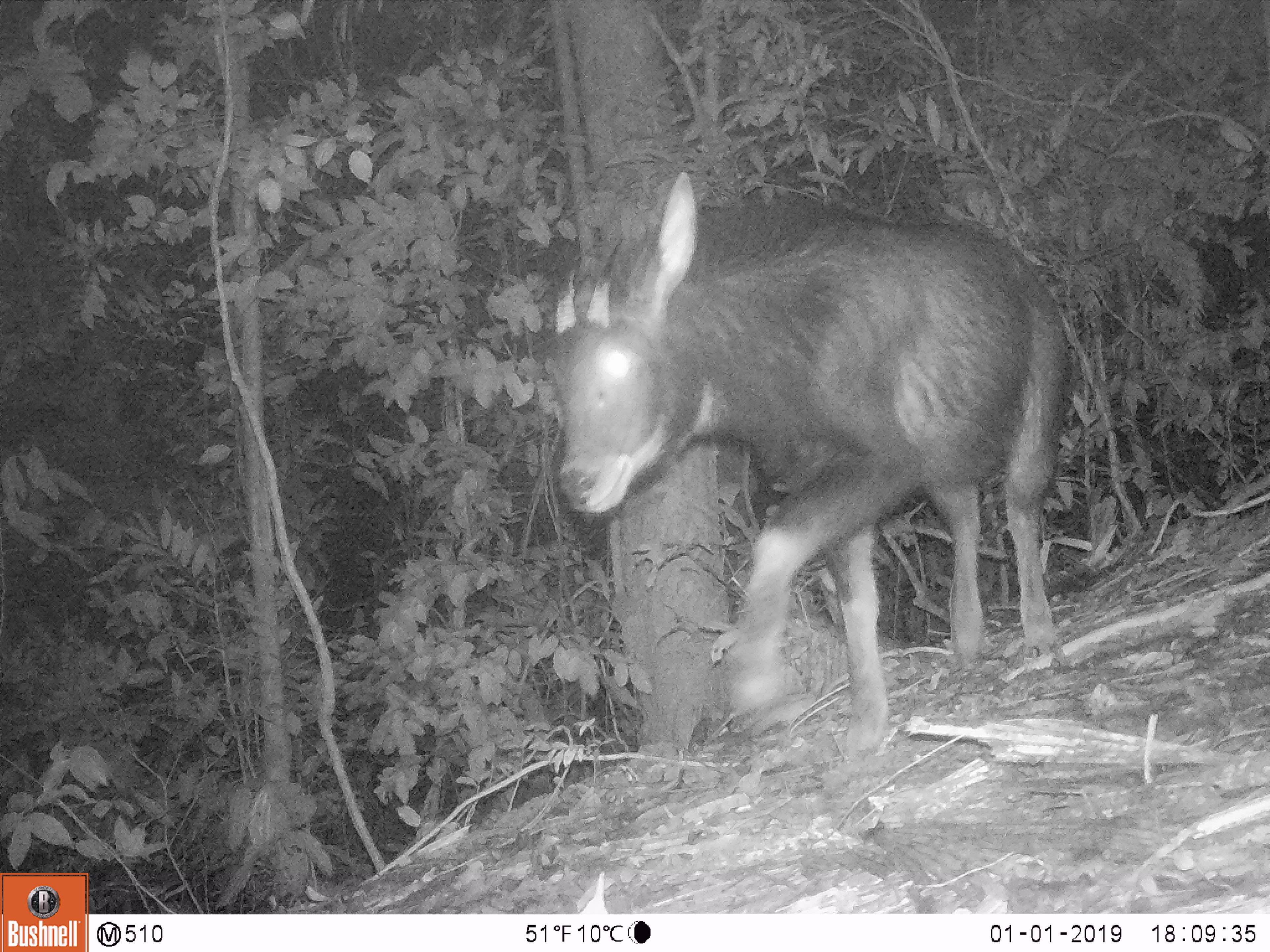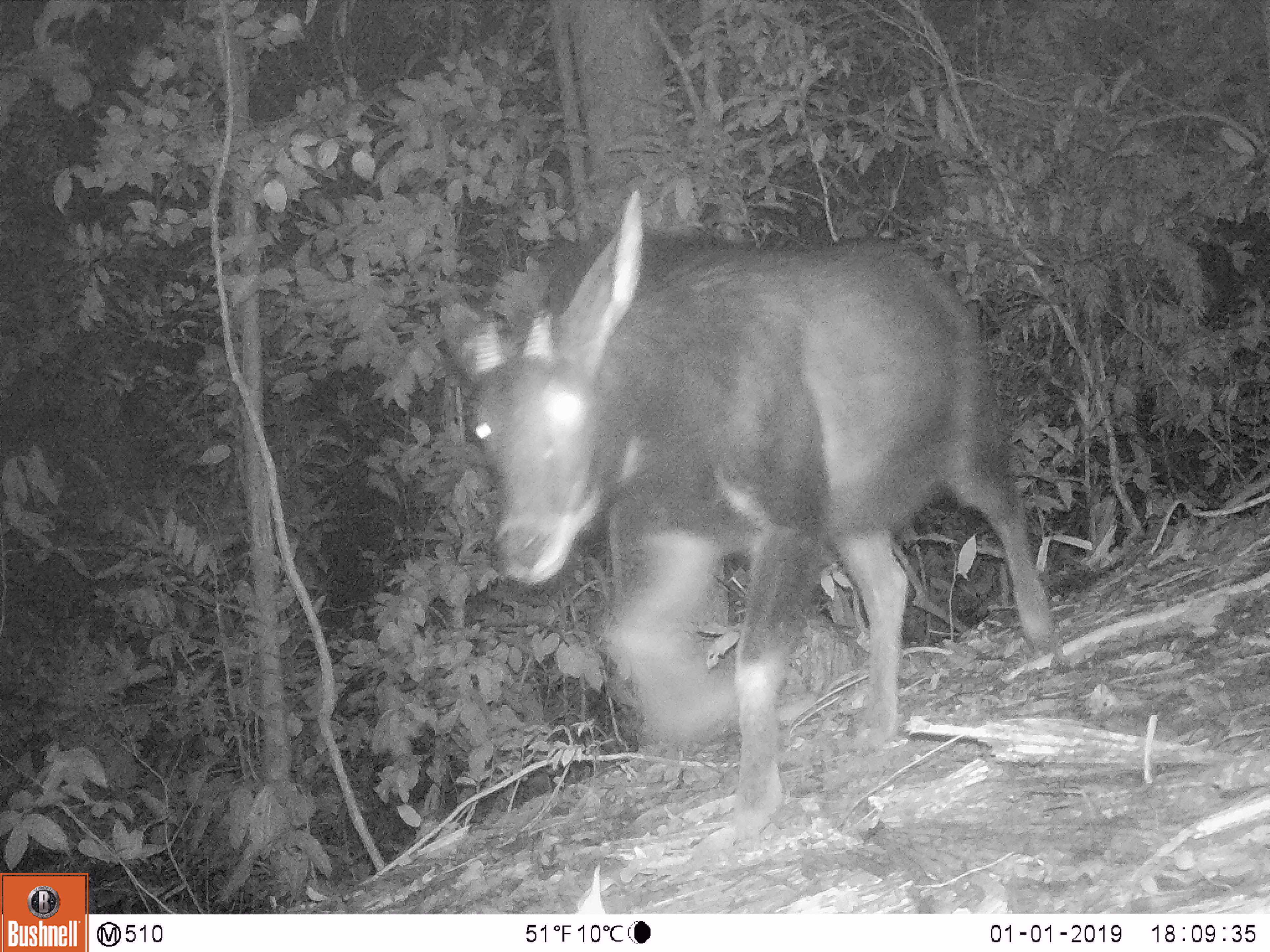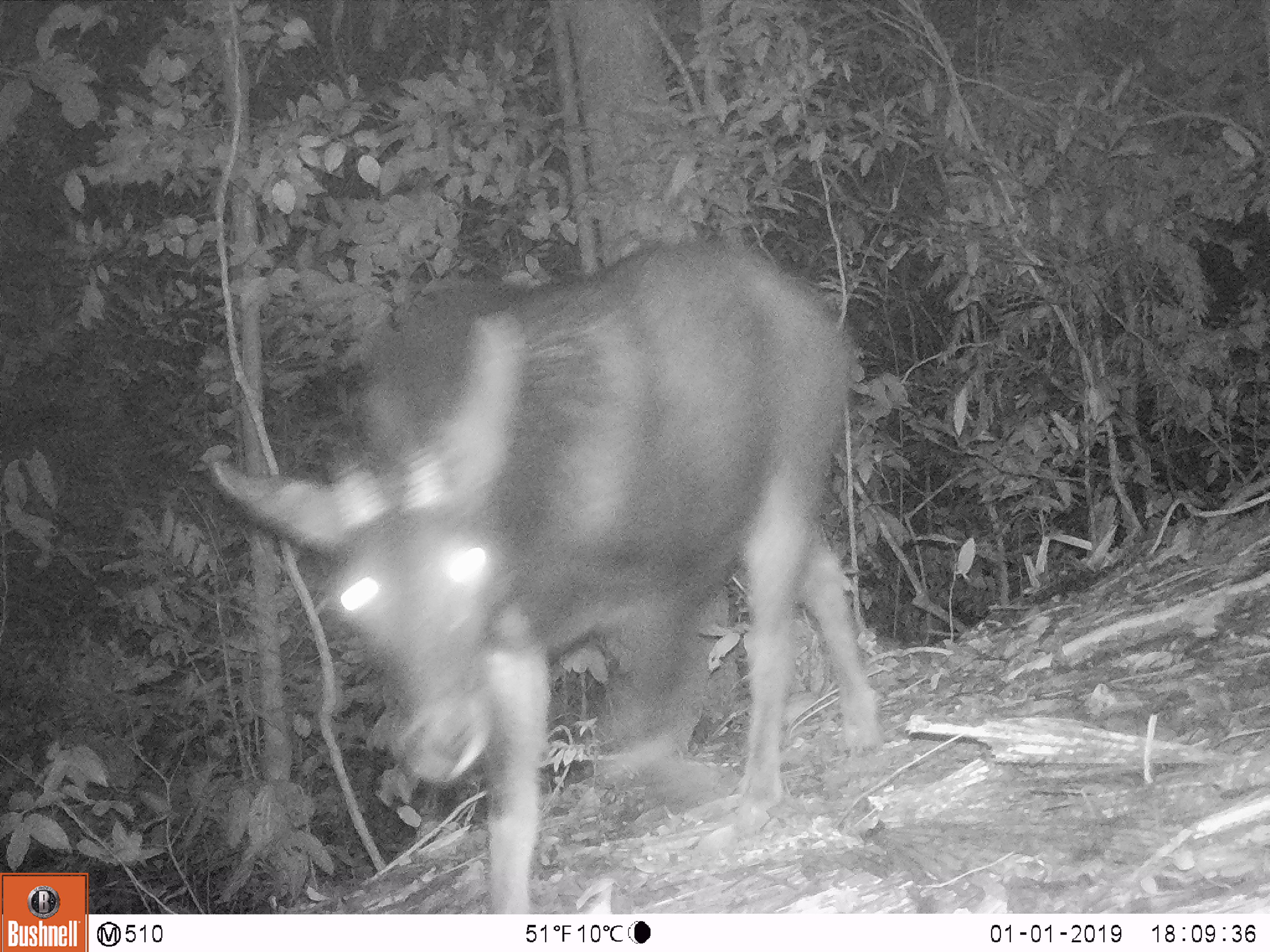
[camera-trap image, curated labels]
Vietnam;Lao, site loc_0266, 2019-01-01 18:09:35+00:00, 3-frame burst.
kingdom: Animalia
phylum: Chordata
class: Mammalia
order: Artiodactyla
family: Bovidae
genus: Capricornis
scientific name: Capricornis sumatraensis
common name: chinese serow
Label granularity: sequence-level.